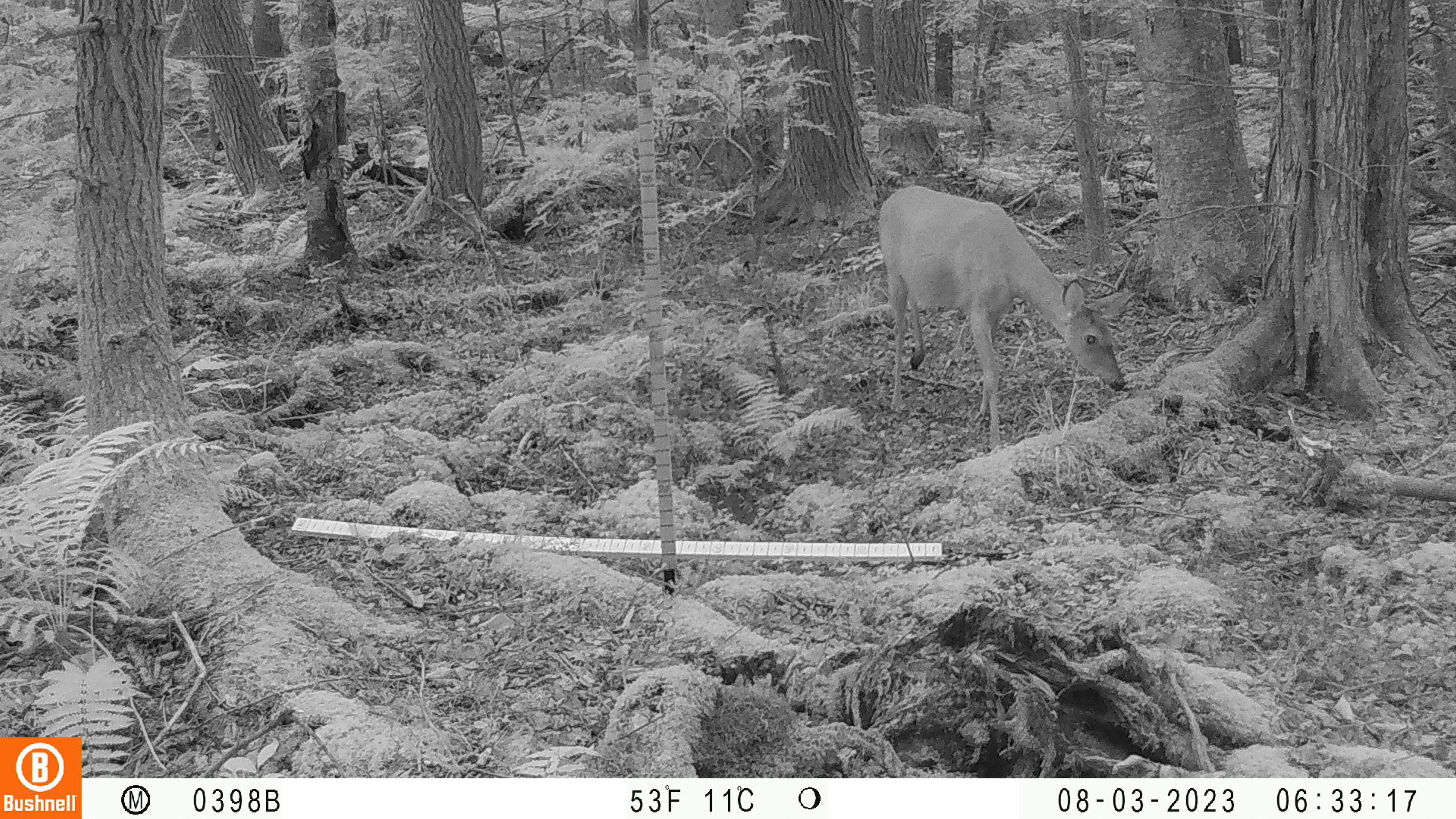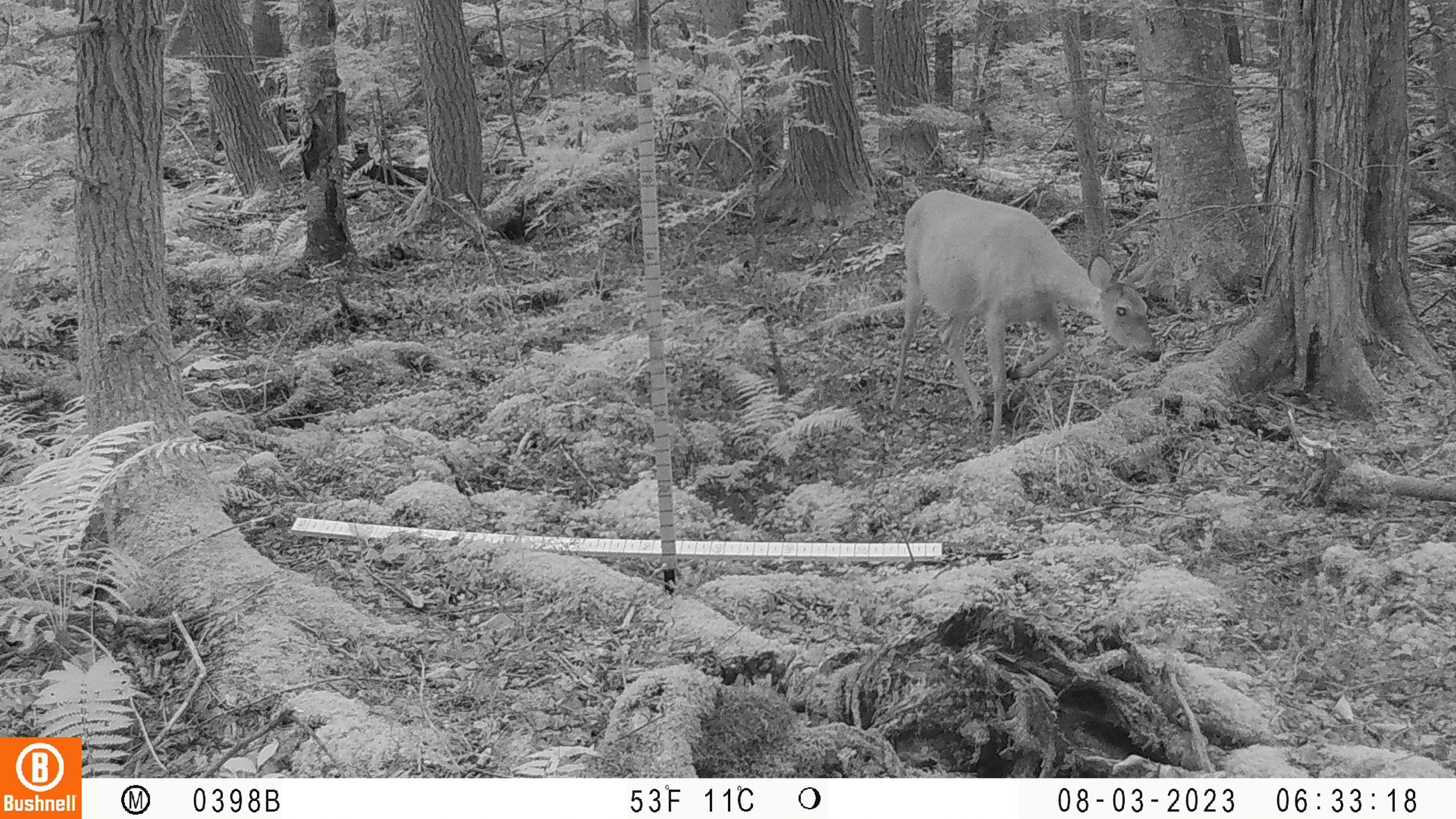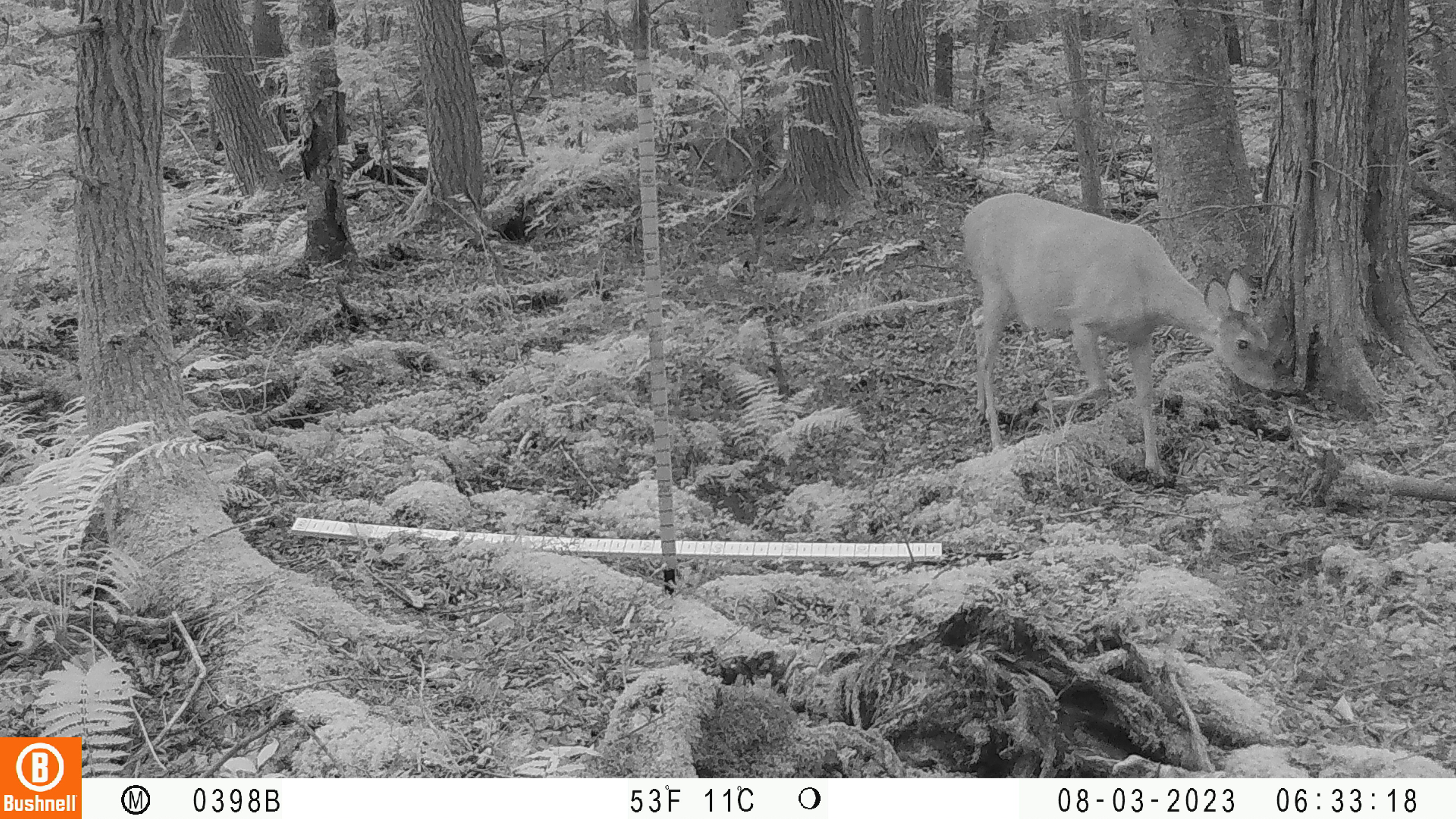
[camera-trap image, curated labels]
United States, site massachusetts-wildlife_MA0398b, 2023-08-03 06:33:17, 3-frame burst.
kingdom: Animalia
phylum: Chordata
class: Mammalia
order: Artiodactyla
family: Cervidae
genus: Odocoileus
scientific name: Odocoileus virginianus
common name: white-tailed deer